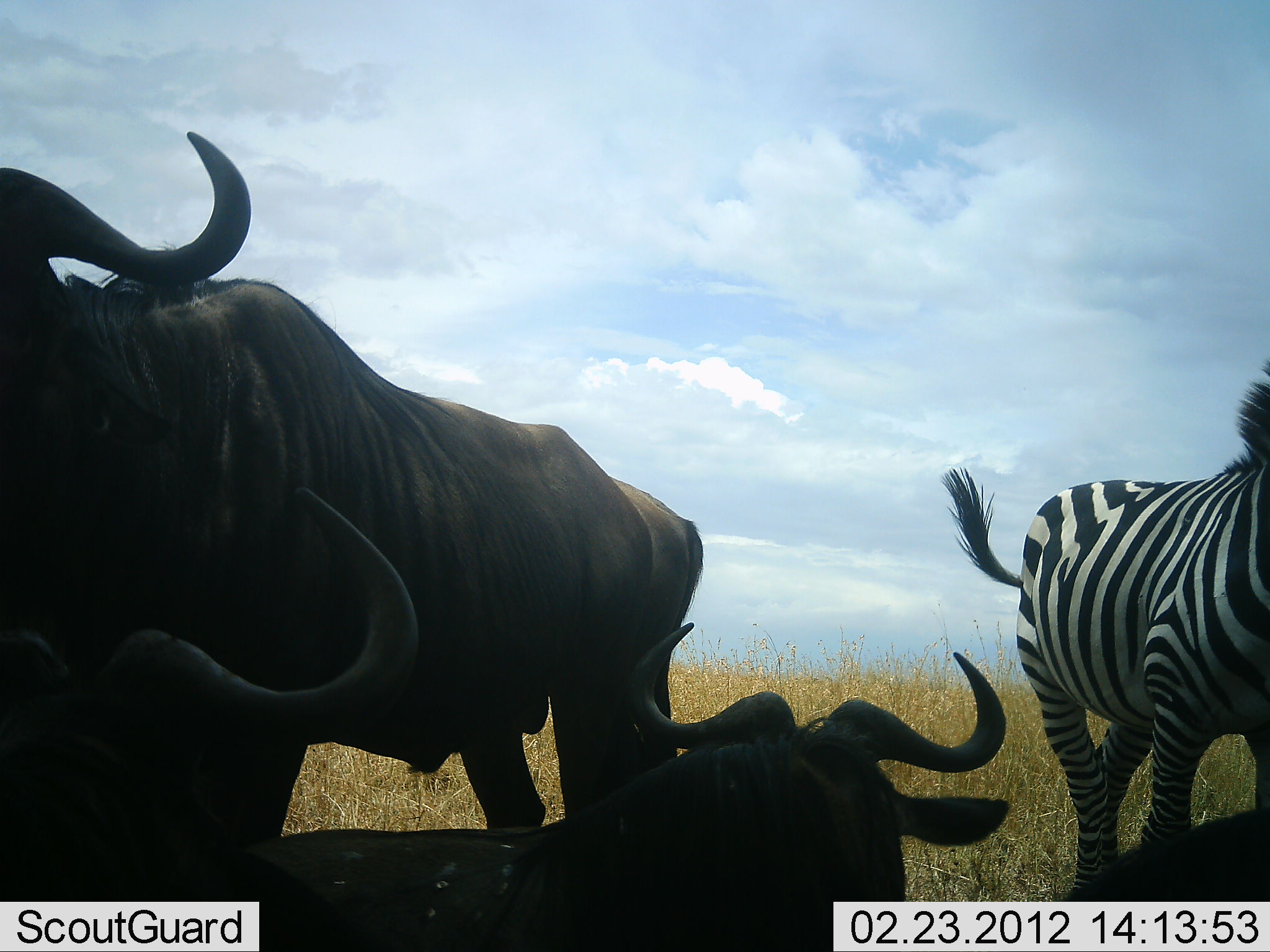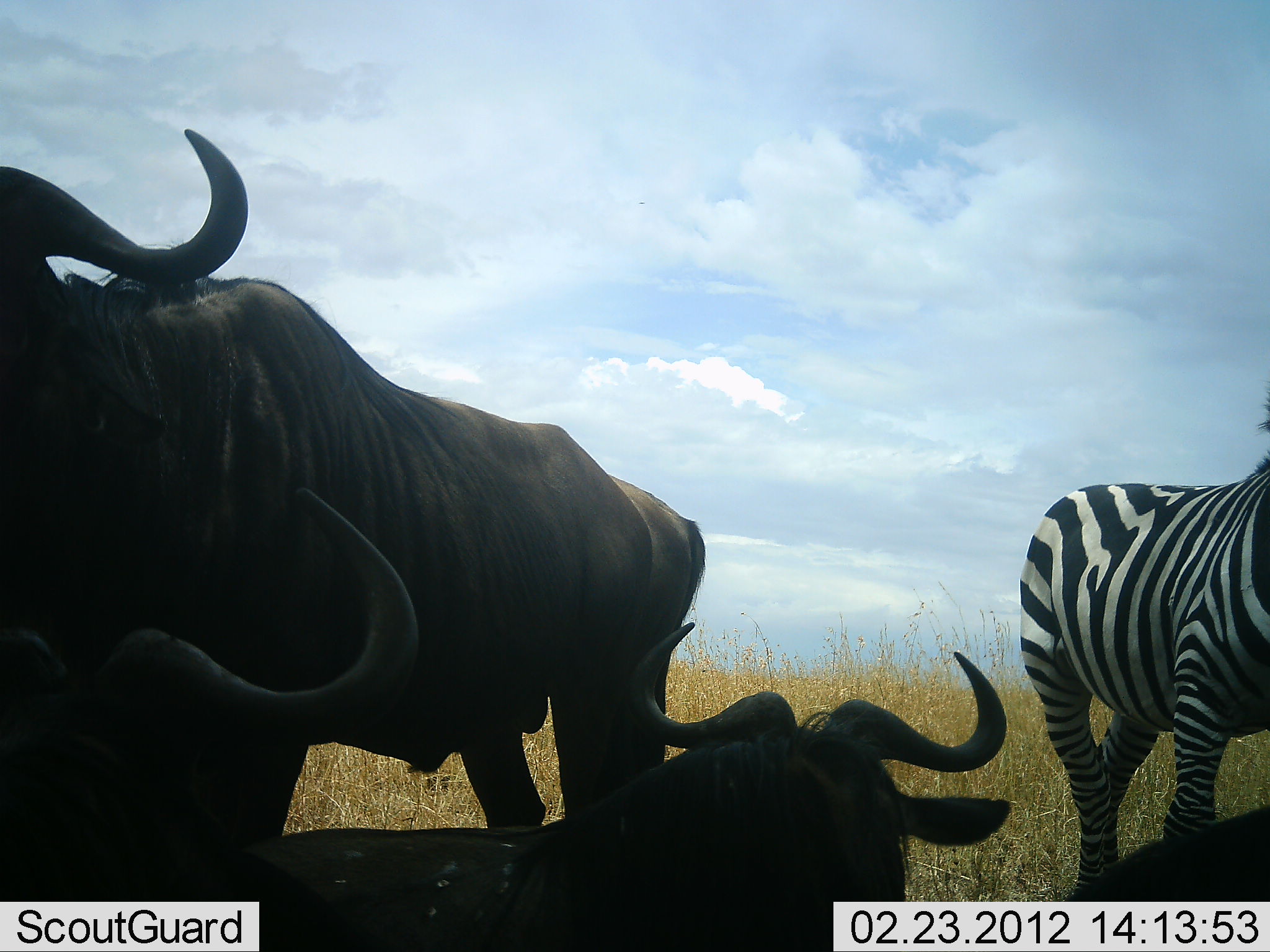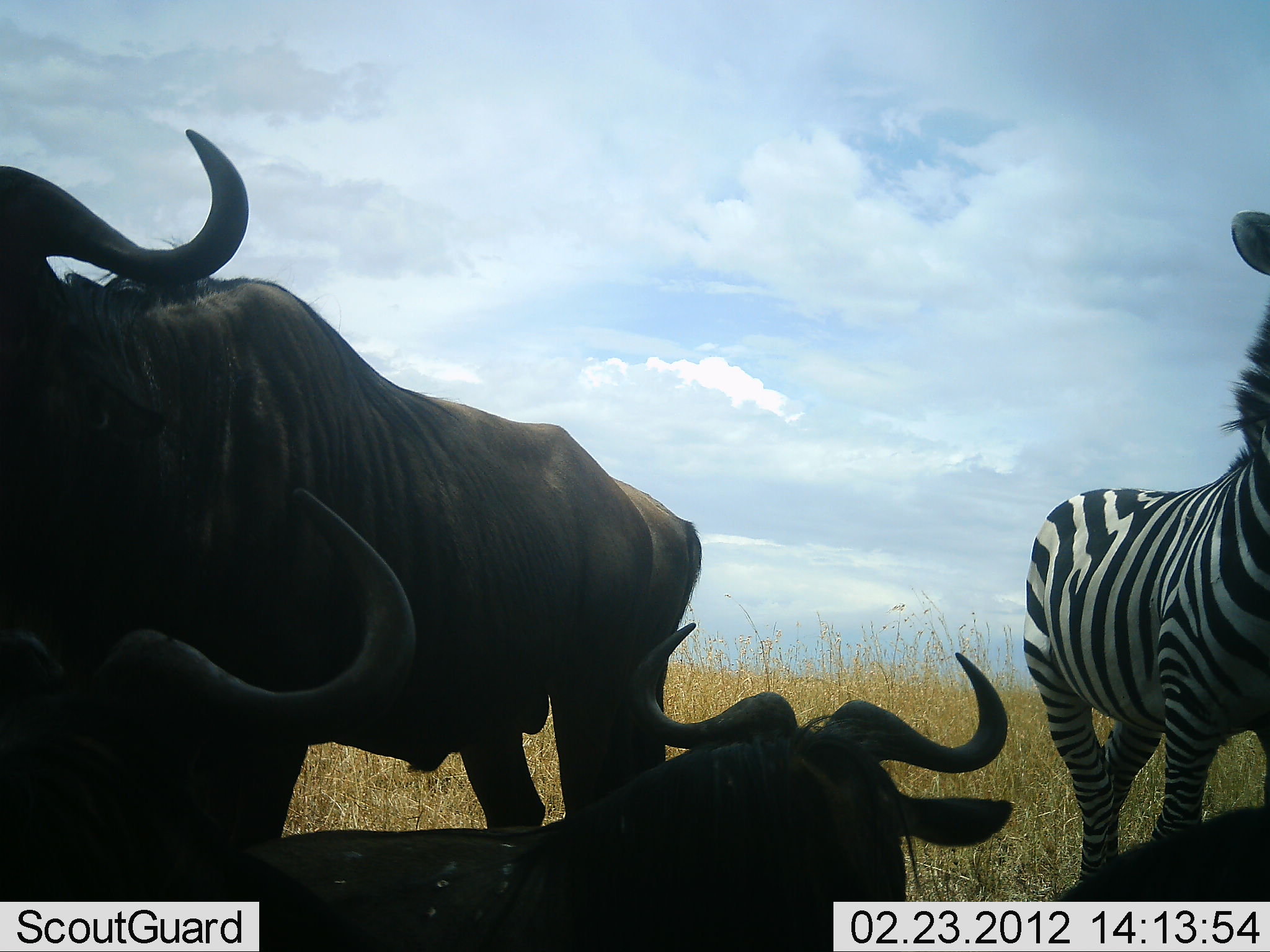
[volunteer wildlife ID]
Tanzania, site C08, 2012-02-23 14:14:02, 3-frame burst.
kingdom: Animalia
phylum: Chordata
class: Mammalia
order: Artiodactyla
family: Bovidae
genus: Connochaetes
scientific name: Connochaetes taurinus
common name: blue wildebeest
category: wildebeest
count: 3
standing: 54%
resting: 100%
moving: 0%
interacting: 0%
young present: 0%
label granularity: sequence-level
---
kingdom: Animalia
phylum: Chordata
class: Mammalia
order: Perissodactyla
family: Equidae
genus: Equus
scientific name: Equus quagga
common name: plains zebra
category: zebra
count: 1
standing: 88%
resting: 19%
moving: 0%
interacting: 0%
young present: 0%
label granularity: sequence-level